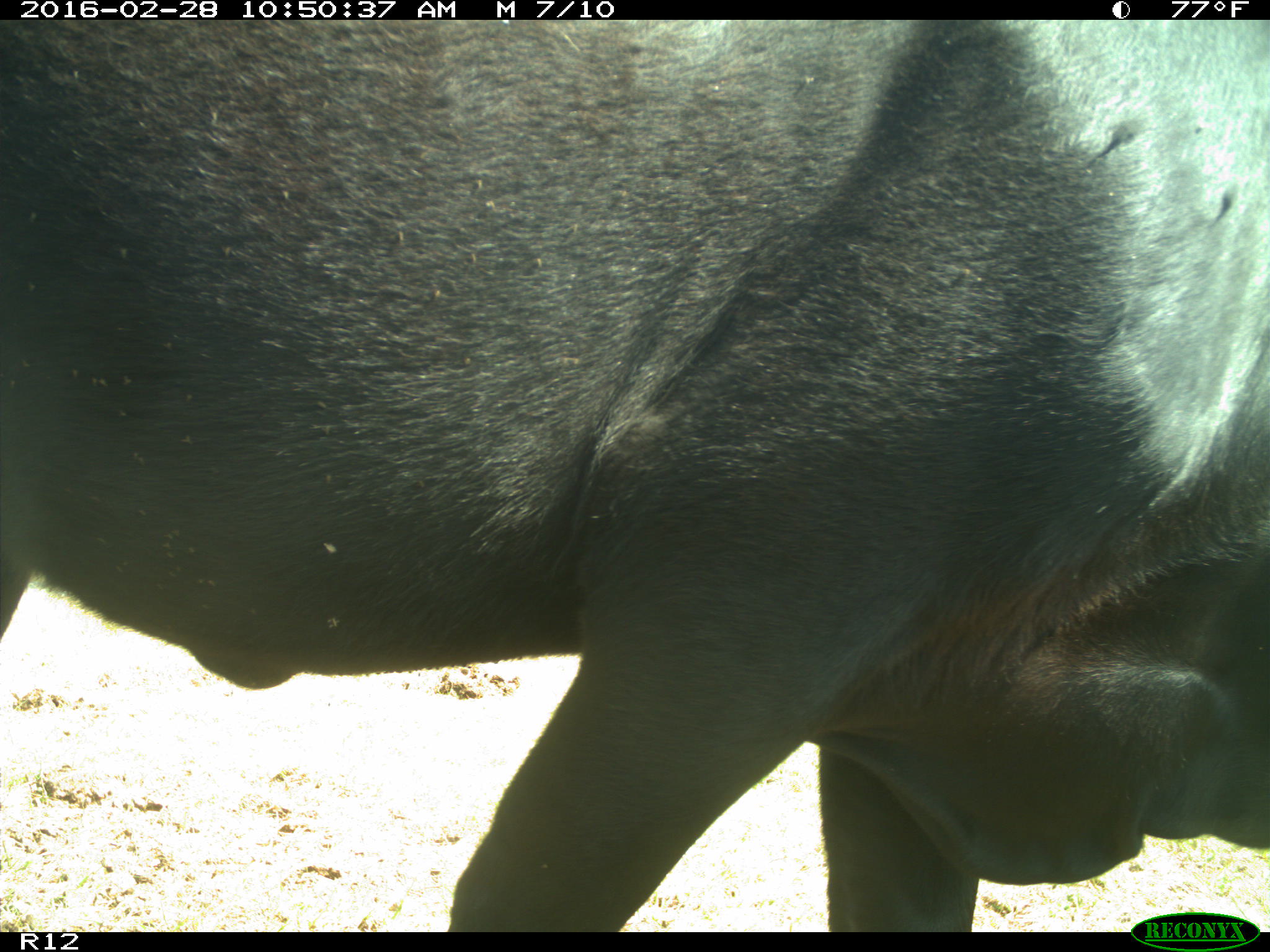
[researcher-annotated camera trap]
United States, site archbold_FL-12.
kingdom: Animalia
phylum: Chordata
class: Mammalia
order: Artiodactyla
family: Bovidae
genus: Bos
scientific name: Bos taurus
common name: domestic cow